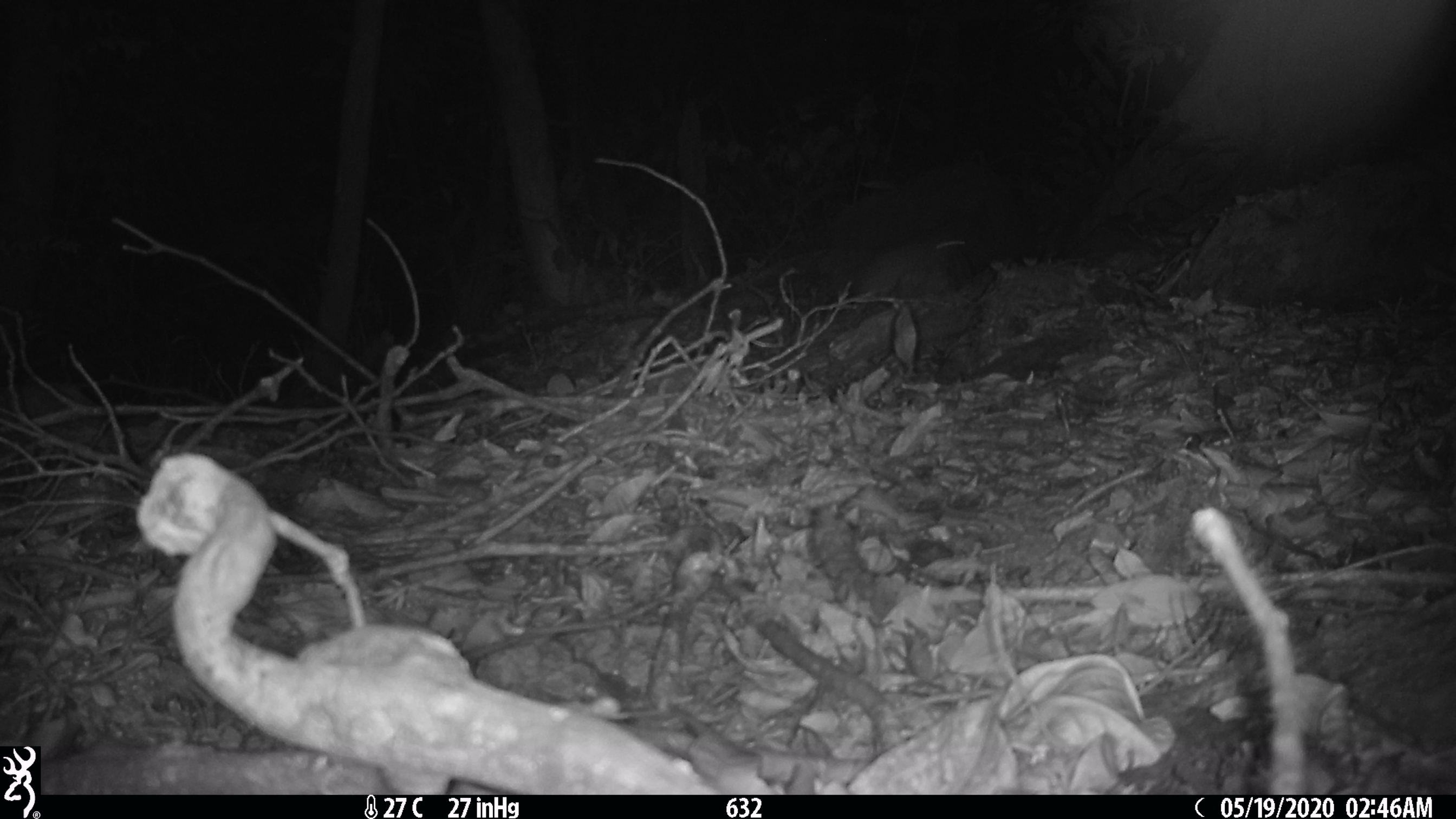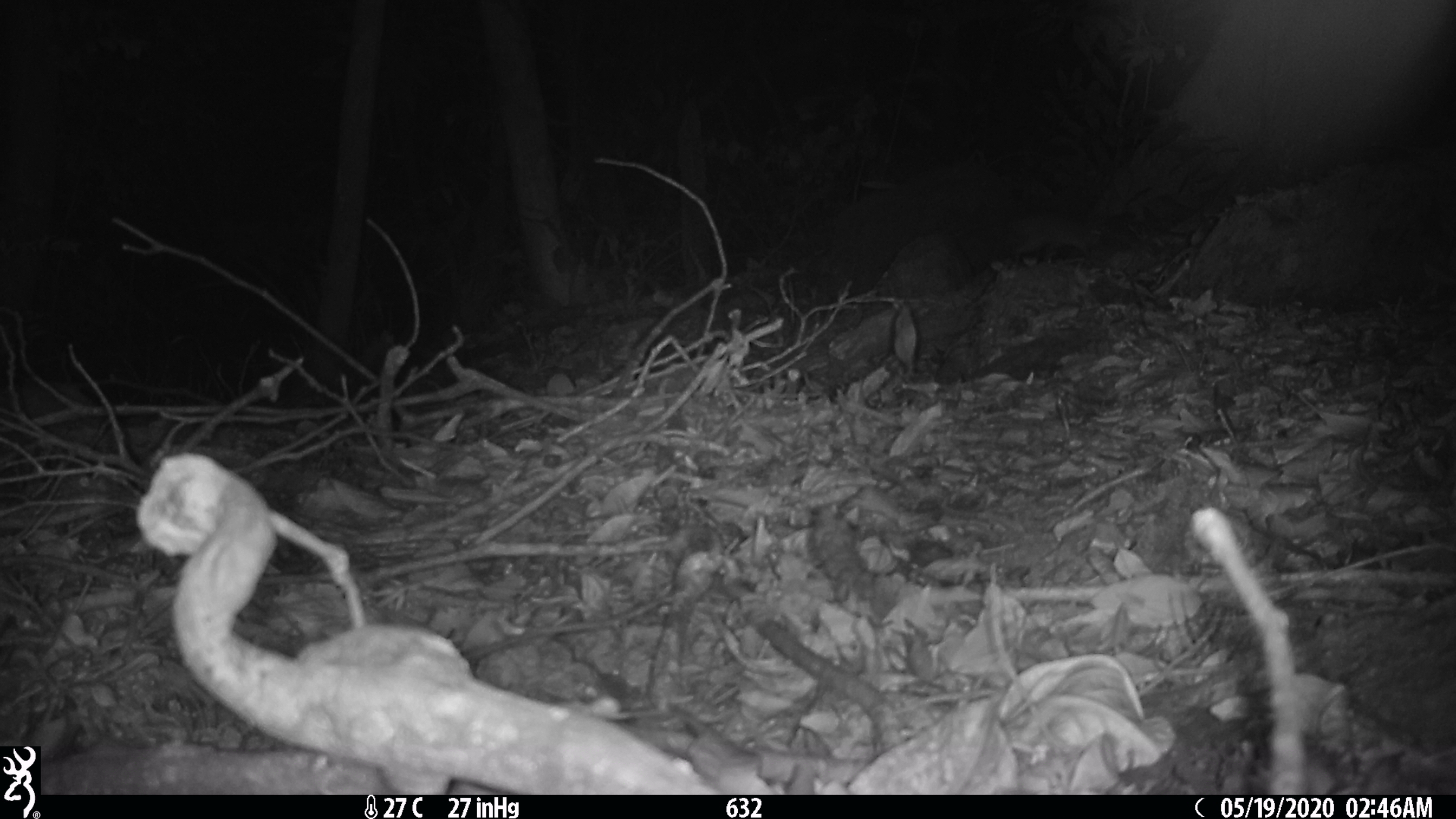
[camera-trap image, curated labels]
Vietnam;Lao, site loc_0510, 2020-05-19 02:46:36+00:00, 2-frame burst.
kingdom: Animalia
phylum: Chordata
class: Mammalia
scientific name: Mammalia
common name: mammal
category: unidentified small mammal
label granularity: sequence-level